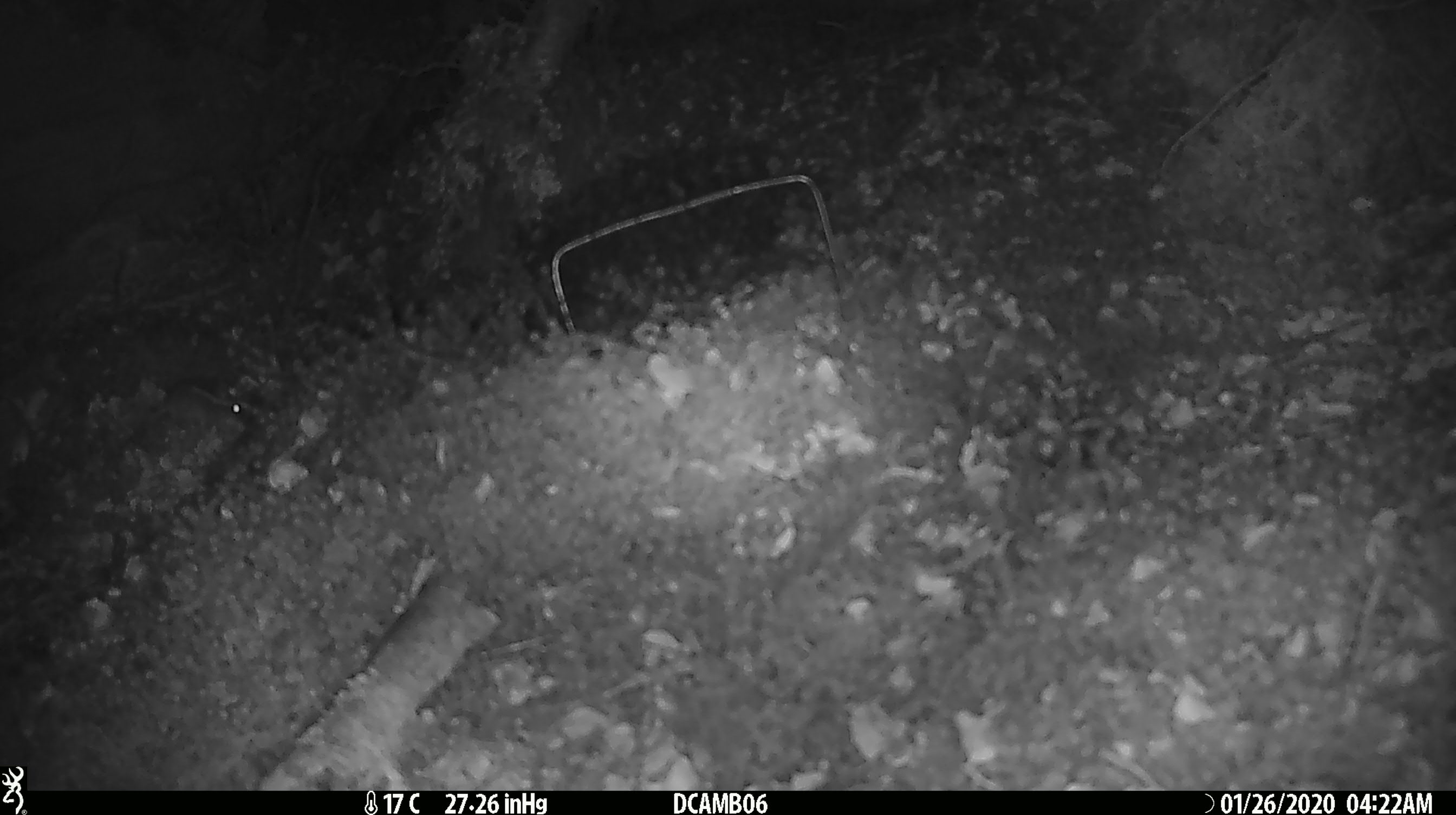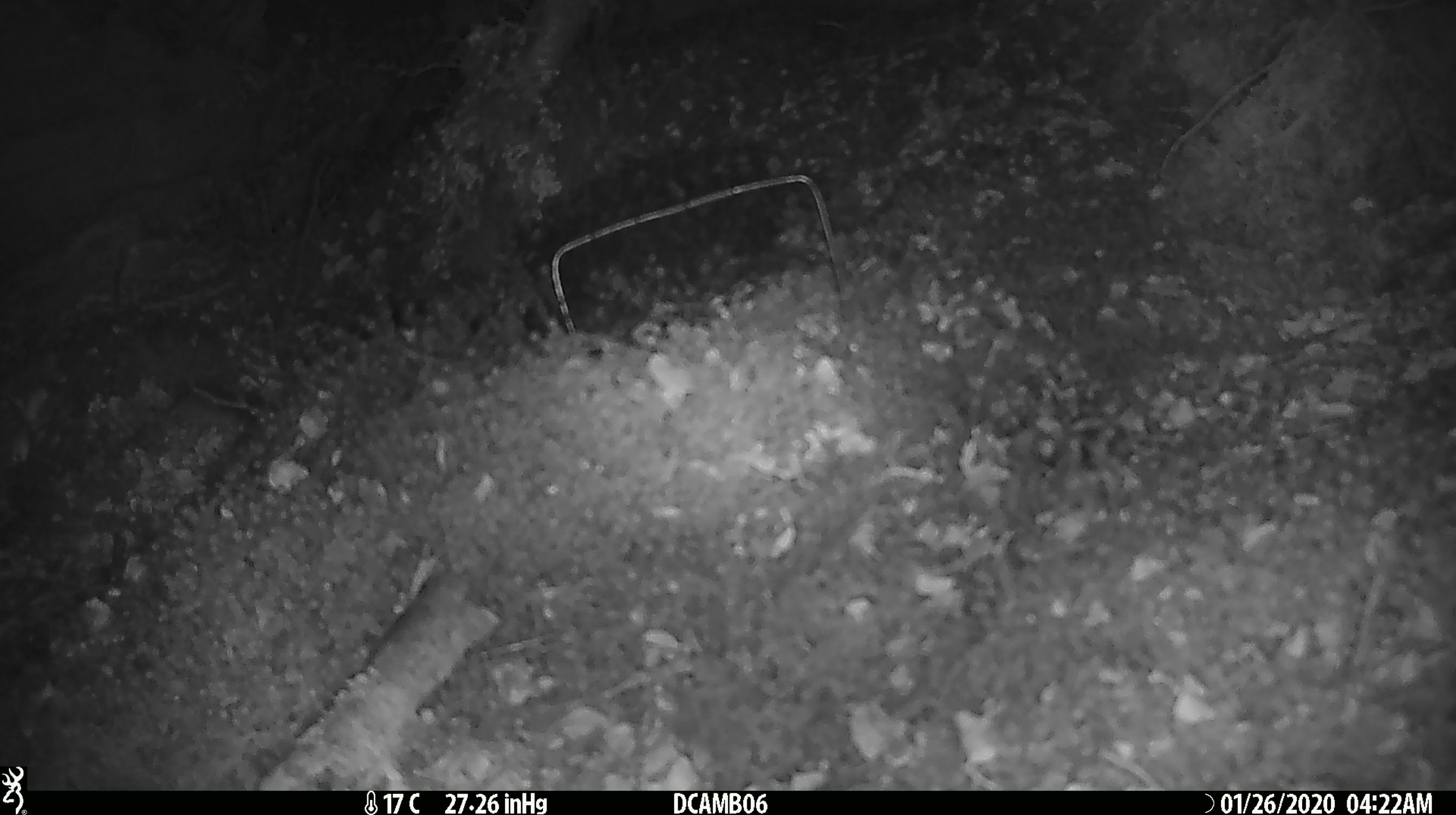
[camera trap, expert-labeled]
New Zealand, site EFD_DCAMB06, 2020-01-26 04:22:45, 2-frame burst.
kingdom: Animalia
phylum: Chordata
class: Mammalia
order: Rodentia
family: Muridae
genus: Mus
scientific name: Mus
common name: mouse